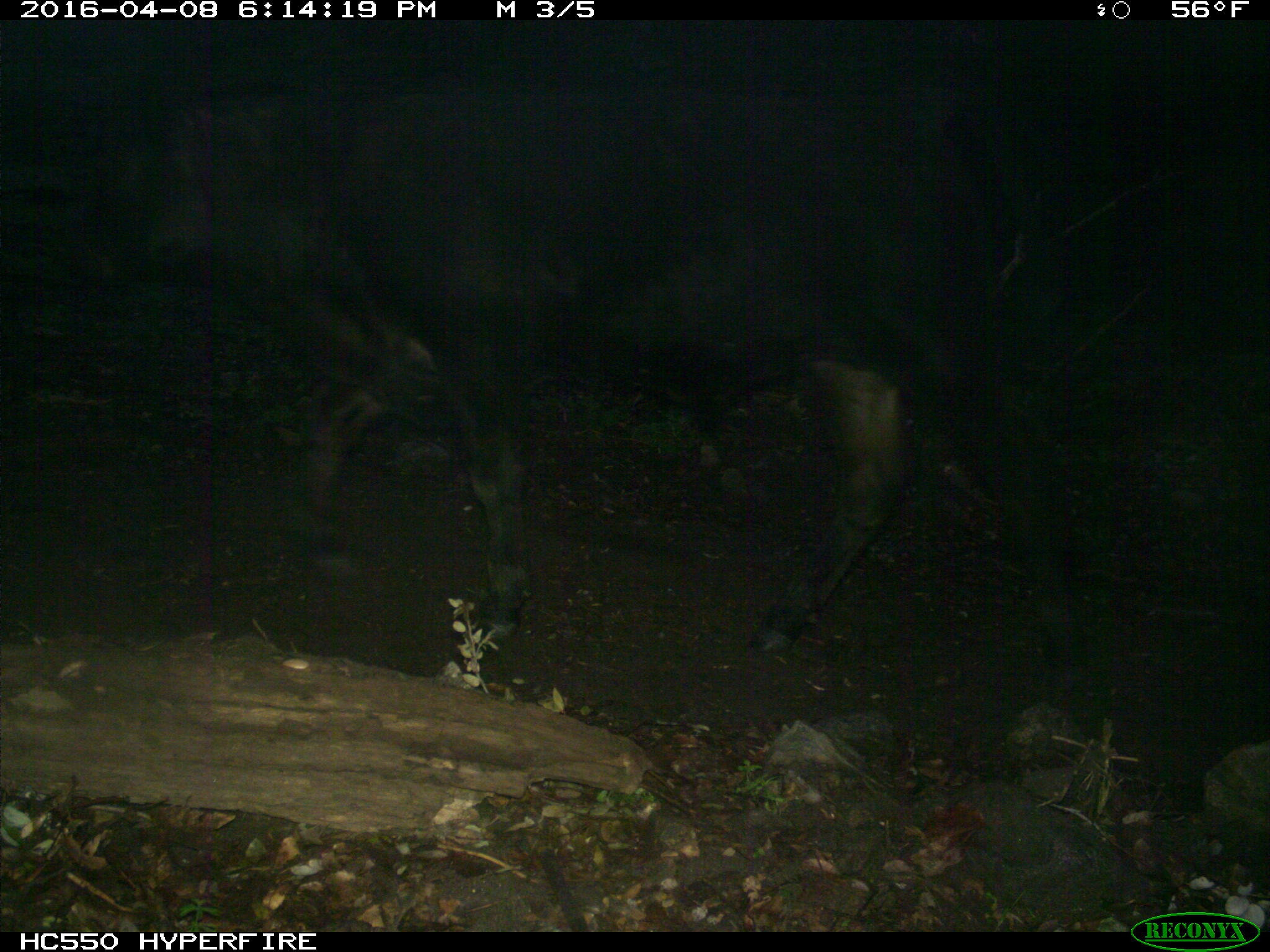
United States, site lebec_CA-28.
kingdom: Animalia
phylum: Chordata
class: Mammalia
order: Artiodactyla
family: Bovidae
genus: Bos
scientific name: Bos taurus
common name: domestic cow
Bos taurus (domestic cow).